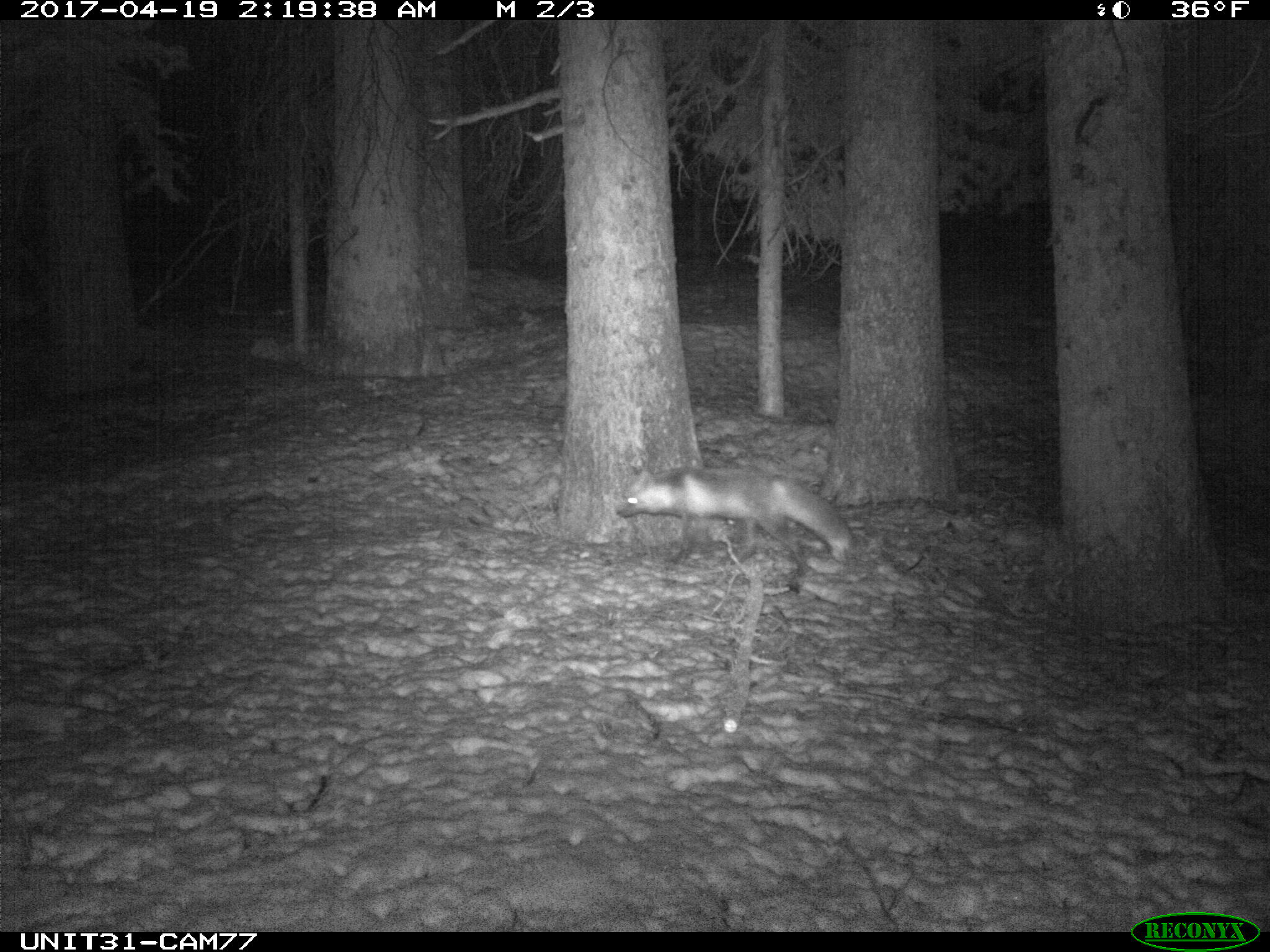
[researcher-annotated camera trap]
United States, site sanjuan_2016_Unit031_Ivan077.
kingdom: Animalia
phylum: Chordata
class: Mammalia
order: Carnivora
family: Canidae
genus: Vulpes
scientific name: Vulpes vulpes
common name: red fox